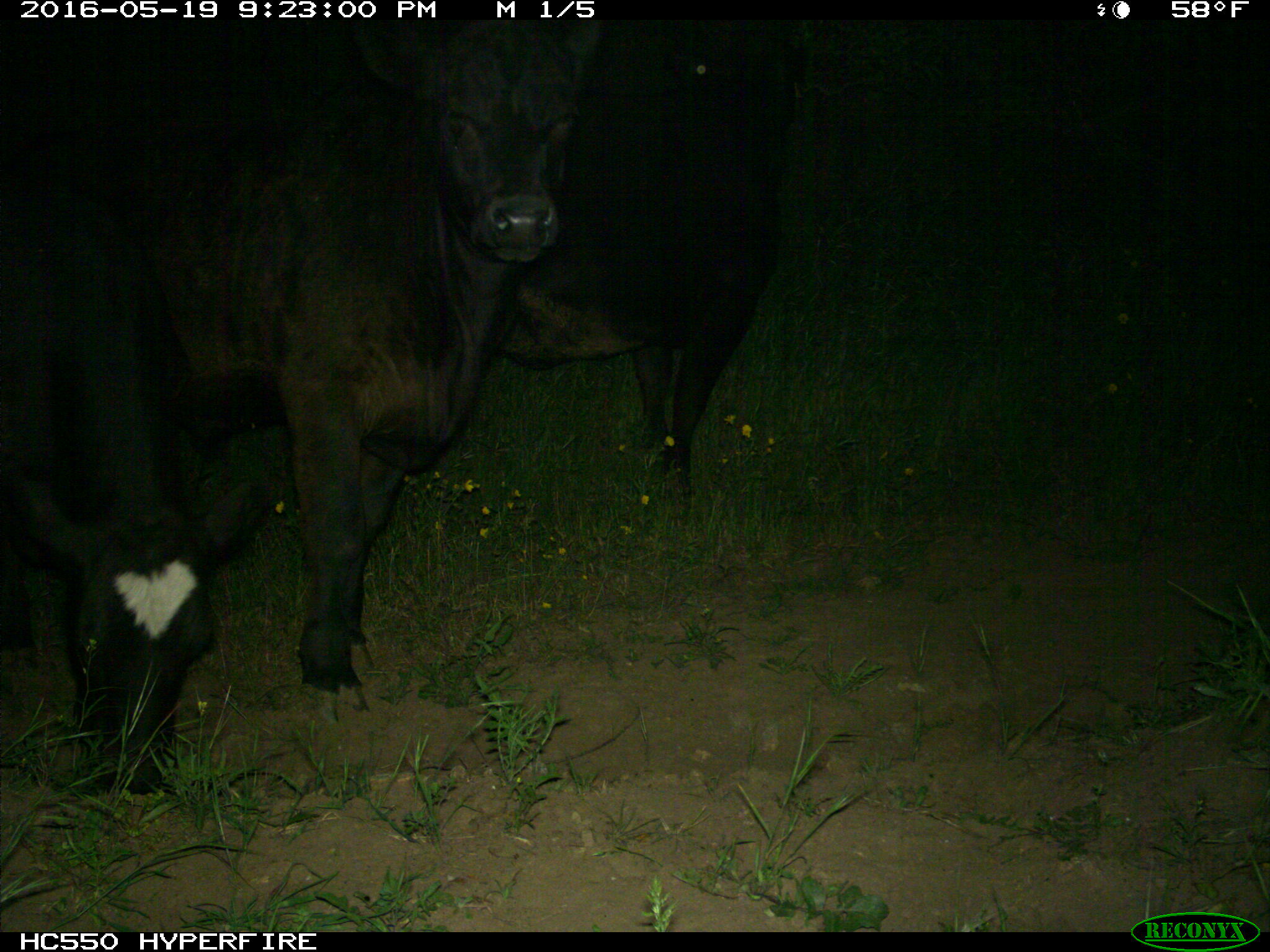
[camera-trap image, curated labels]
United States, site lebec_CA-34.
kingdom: Animalia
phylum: Chordata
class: Mammalia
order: Artiodactyla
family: Bovidae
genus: Bos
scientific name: Bos taurus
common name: domestic cow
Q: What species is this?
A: Bos taurus (domestic cow).